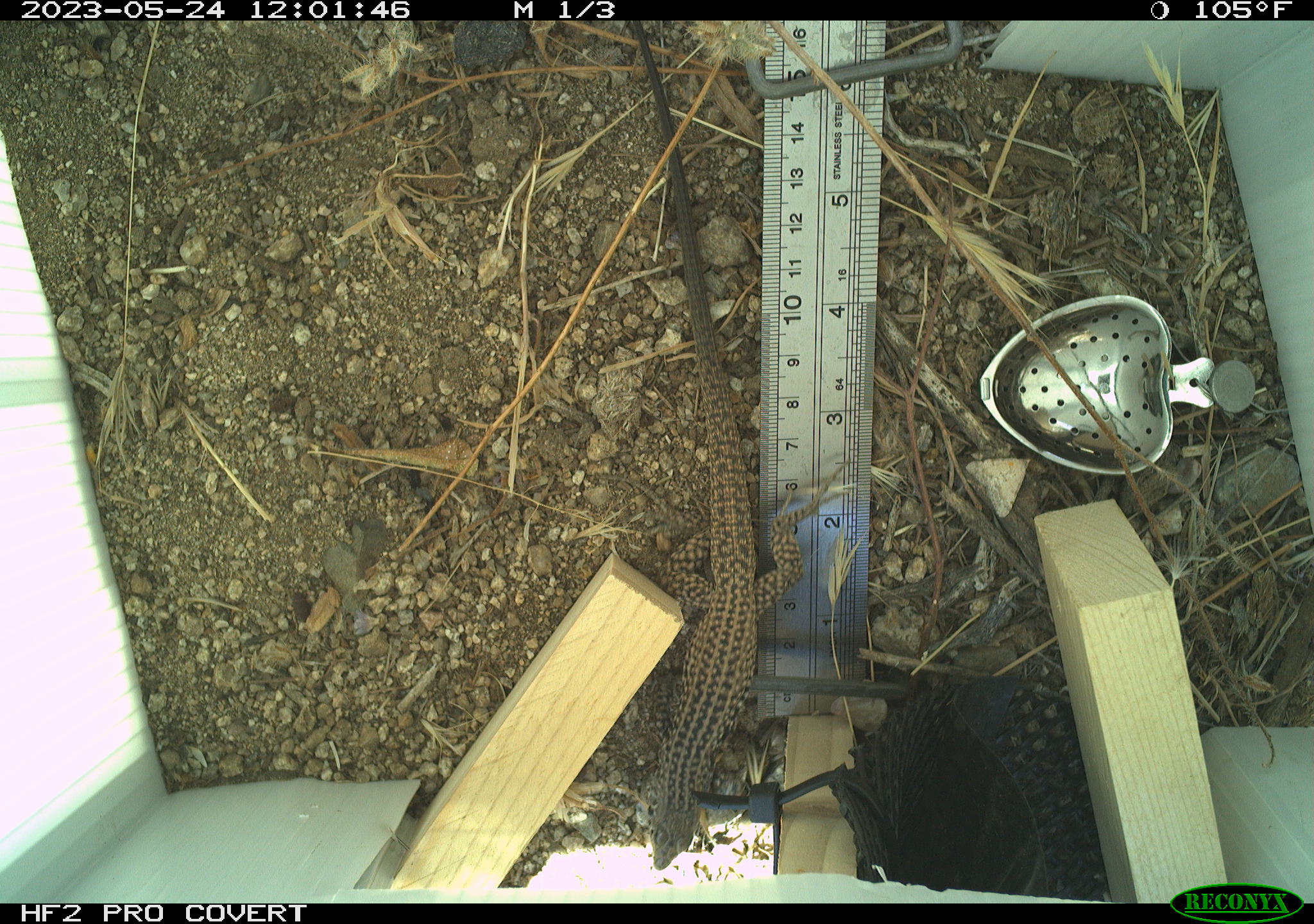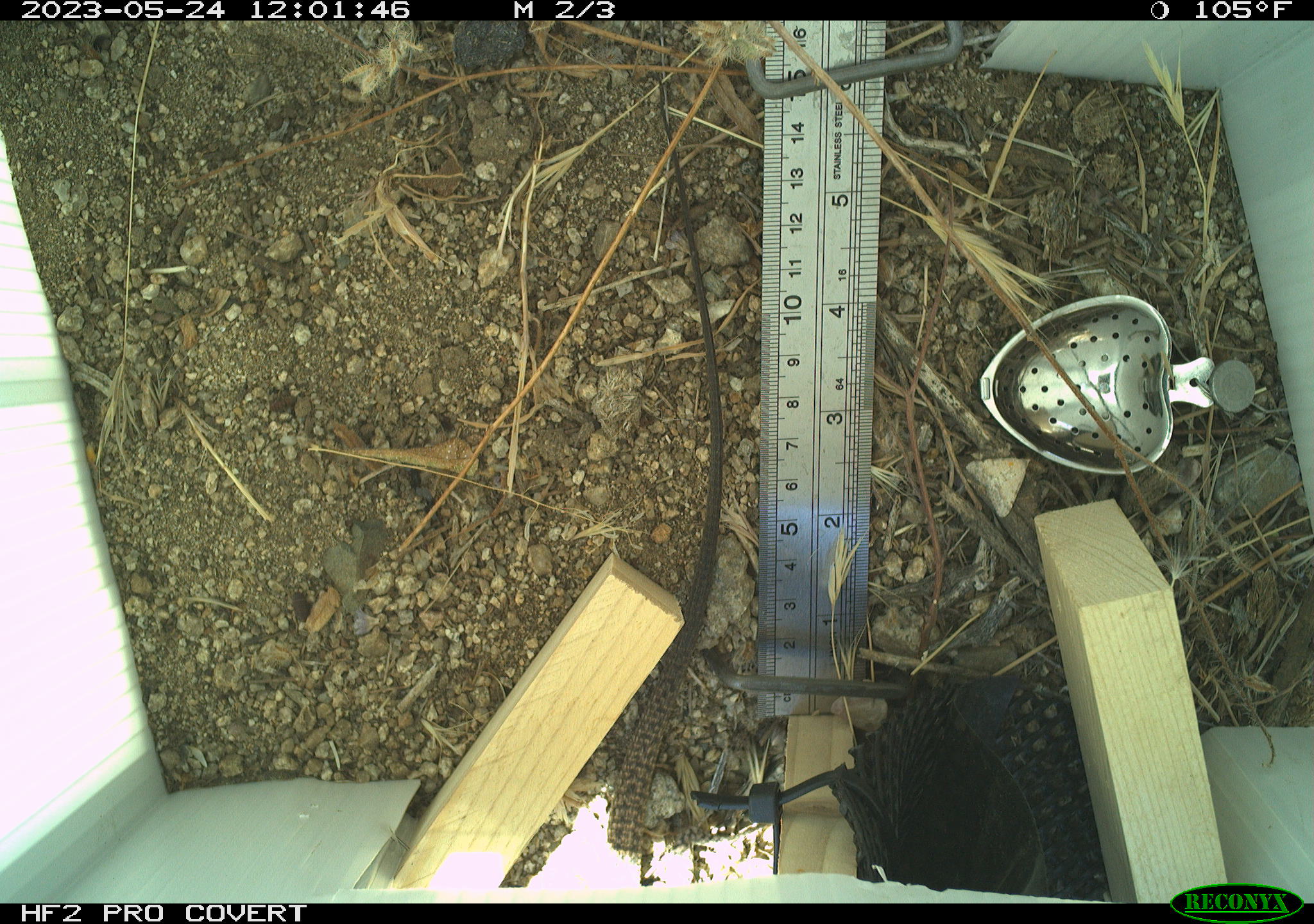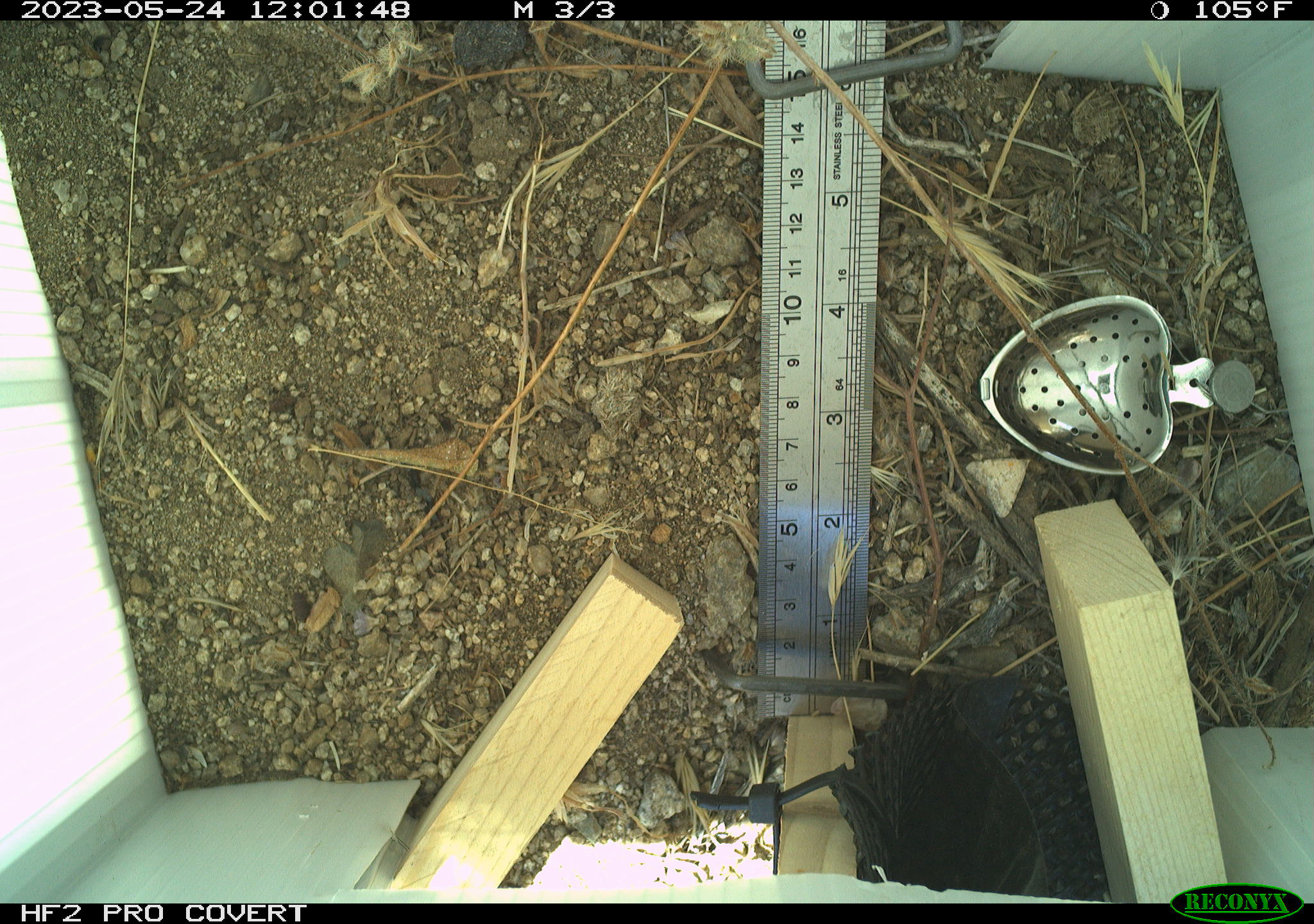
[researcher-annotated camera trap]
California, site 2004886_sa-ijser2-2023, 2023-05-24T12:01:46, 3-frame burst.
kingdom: Animalia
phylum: Chordata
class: Reptilia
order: Squamata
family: Teiidae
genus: Aspidoscelis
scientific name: Aspidoscelis tigris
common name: western whiptail